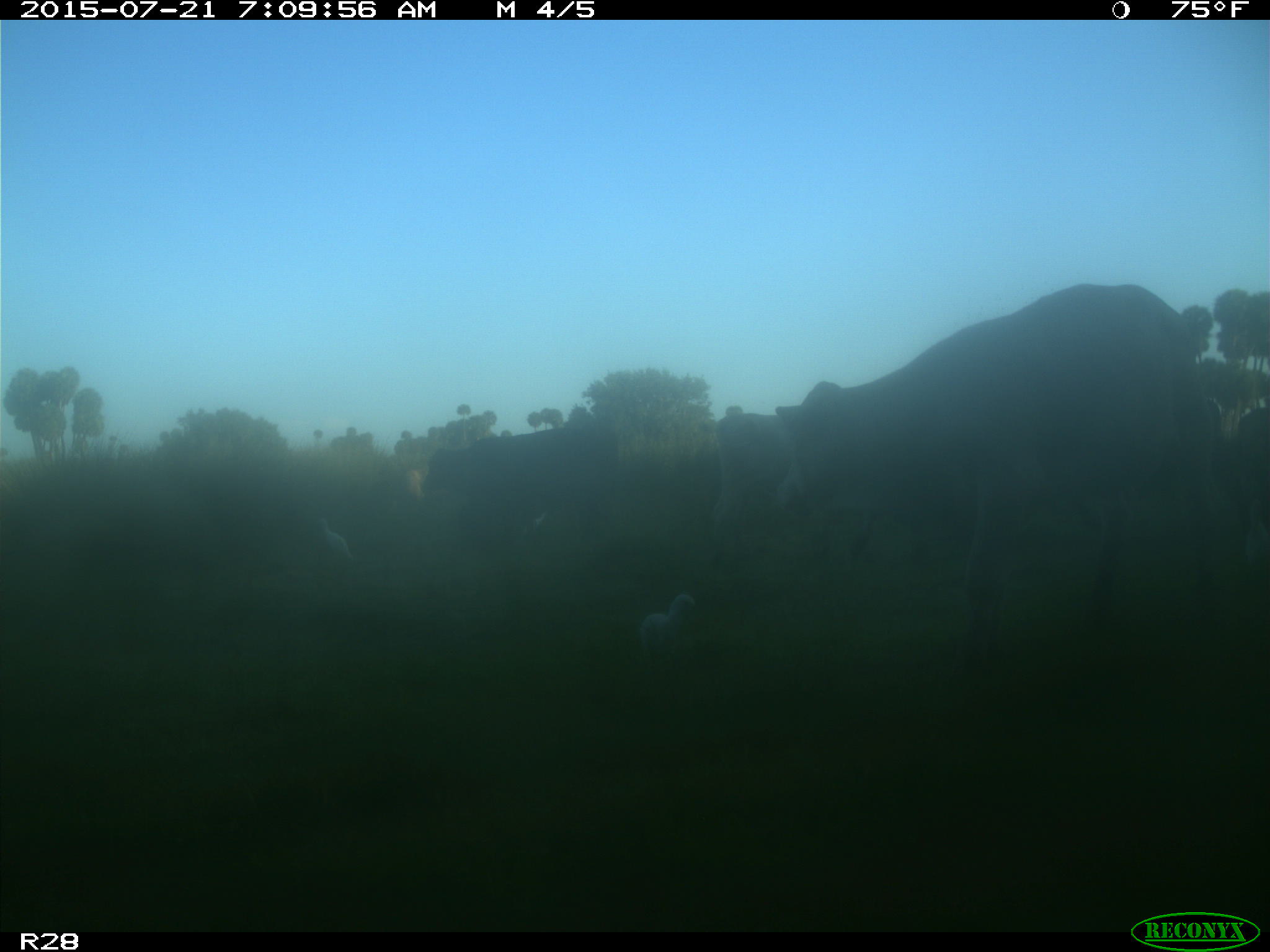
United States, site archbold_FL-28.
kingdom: Animalia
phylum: Chordata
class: Mammalia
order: Artiodactyla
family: Bovidae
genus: Bos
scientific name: Bos taurus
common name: domestic cow